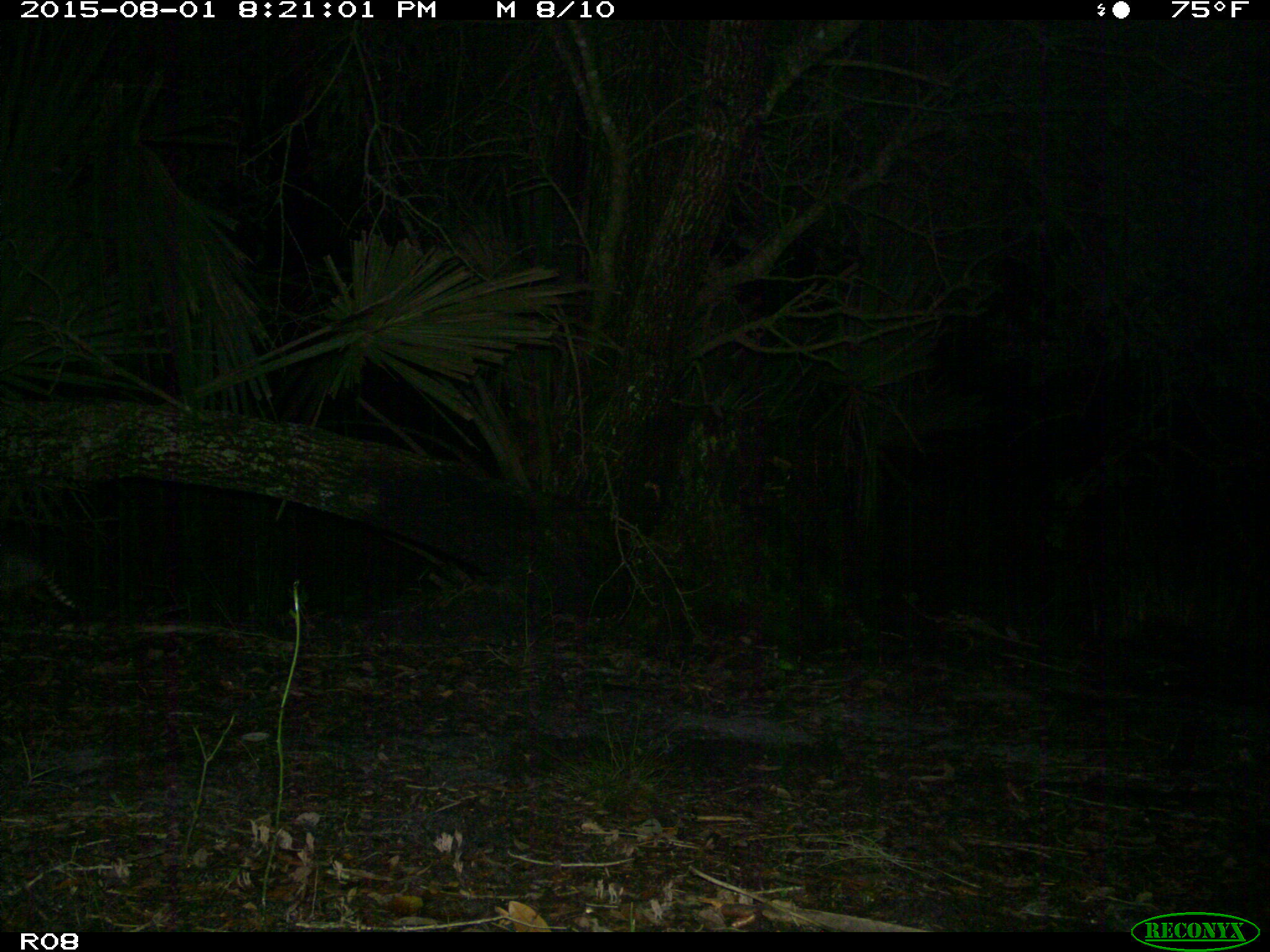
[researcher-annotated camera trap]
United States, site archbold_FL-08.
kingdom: Animalia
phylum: Chordata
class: Mammalia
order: Cingulata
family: Dasypodidae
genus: Dasypus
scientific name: Dasypus novemcinctus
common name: nine-banded armadillo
Dasypus novemcinctus (nine-banded armadillo).